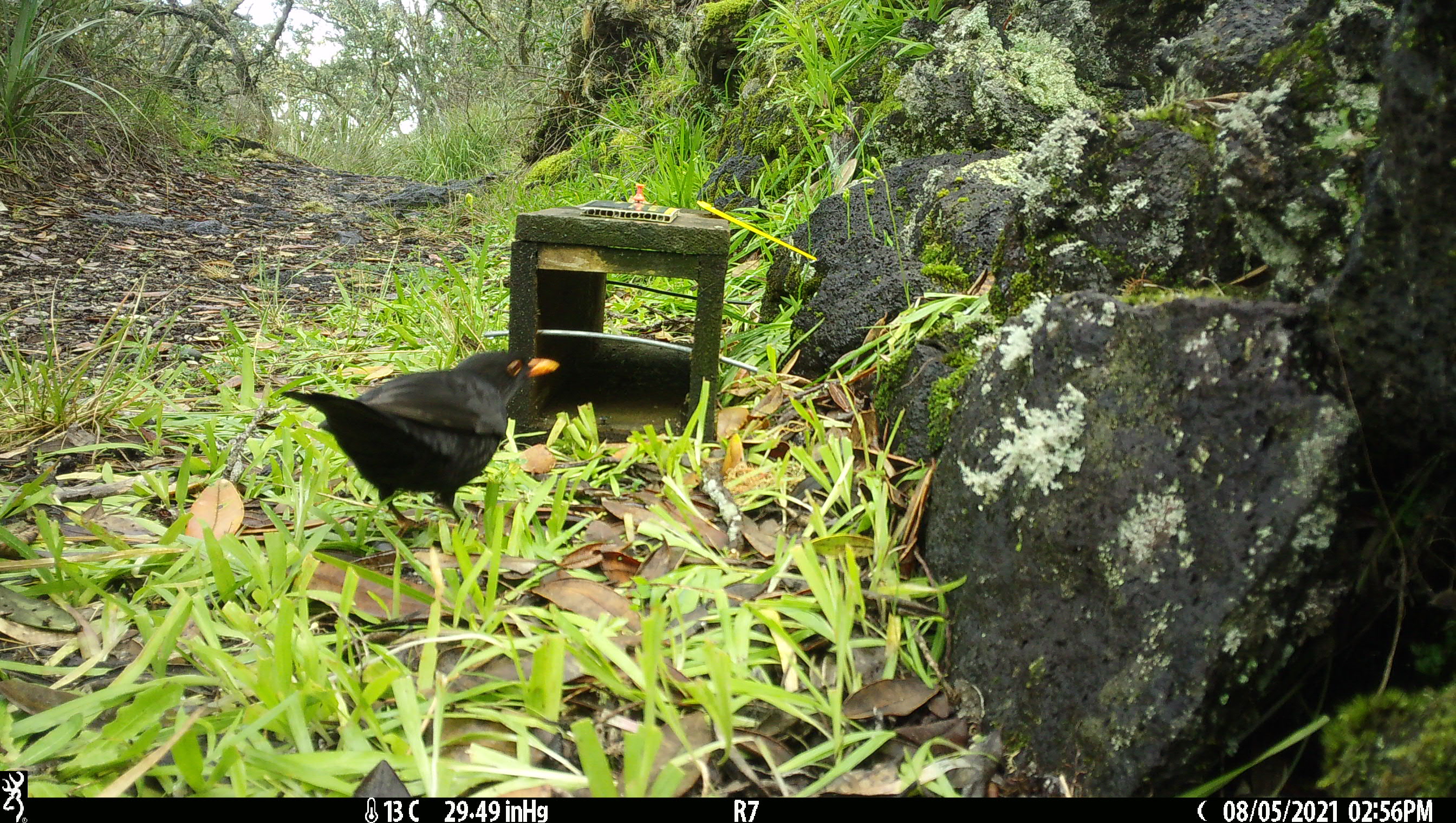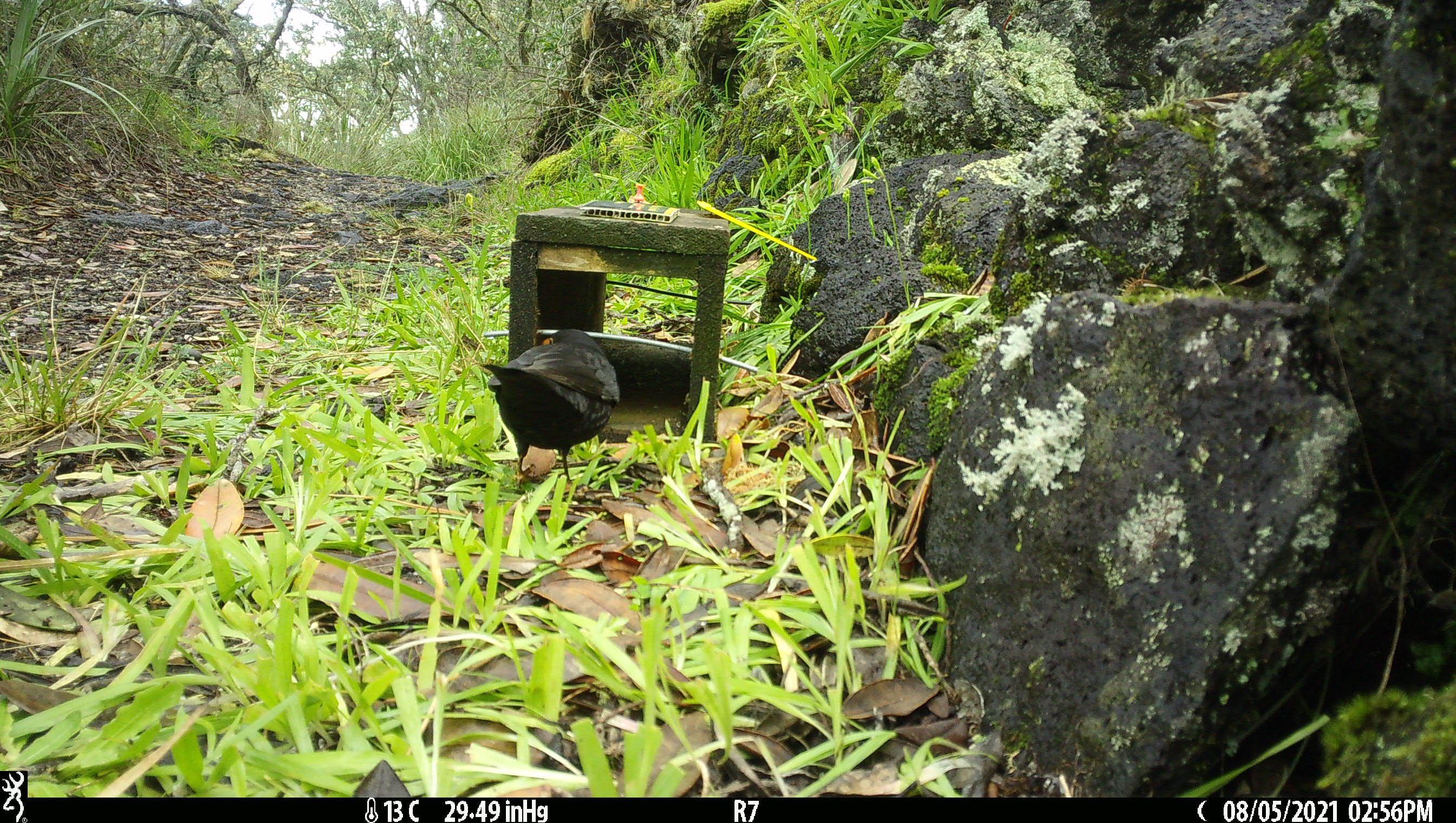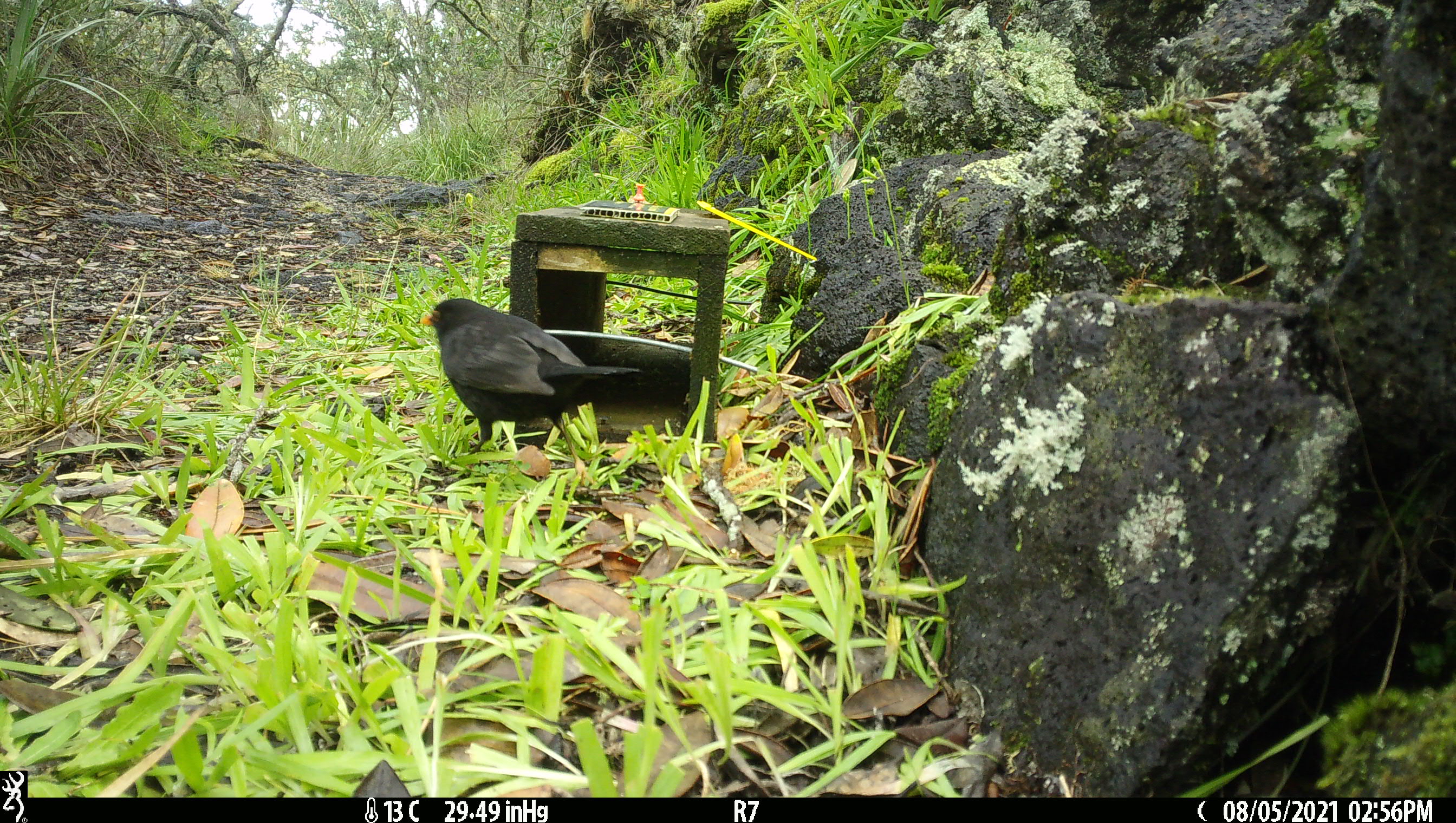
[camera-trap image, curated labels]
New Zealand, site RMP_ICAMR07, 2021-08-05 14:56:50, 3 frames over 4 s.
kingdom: Animalia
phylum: Chordata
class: Aves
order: Passeriformes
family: Turdidae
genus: Turdus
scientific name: Turdus merula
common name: eurasian blackbird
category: blackbird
Blackbird (eurasian blackbird) (Turdus merula).